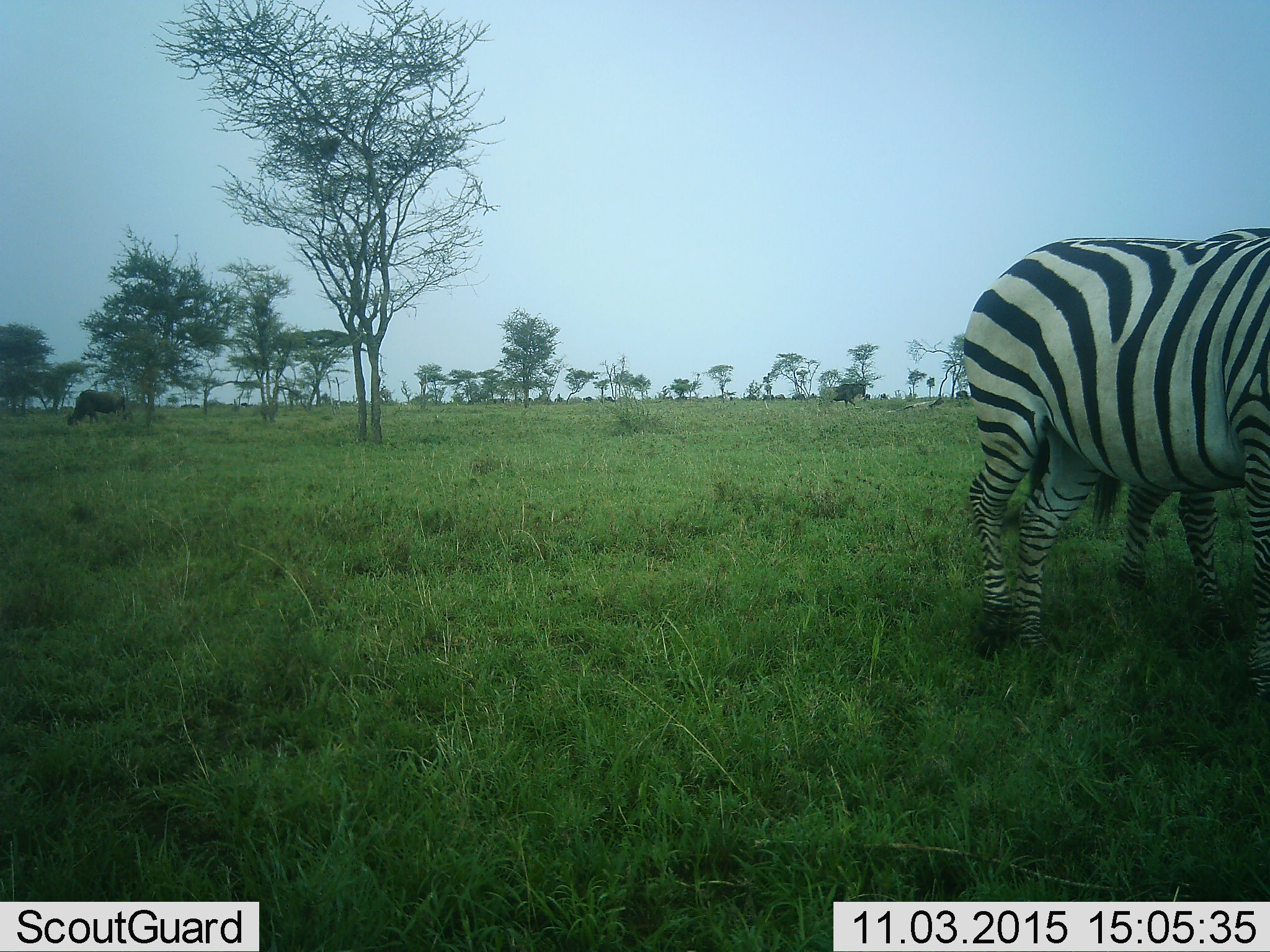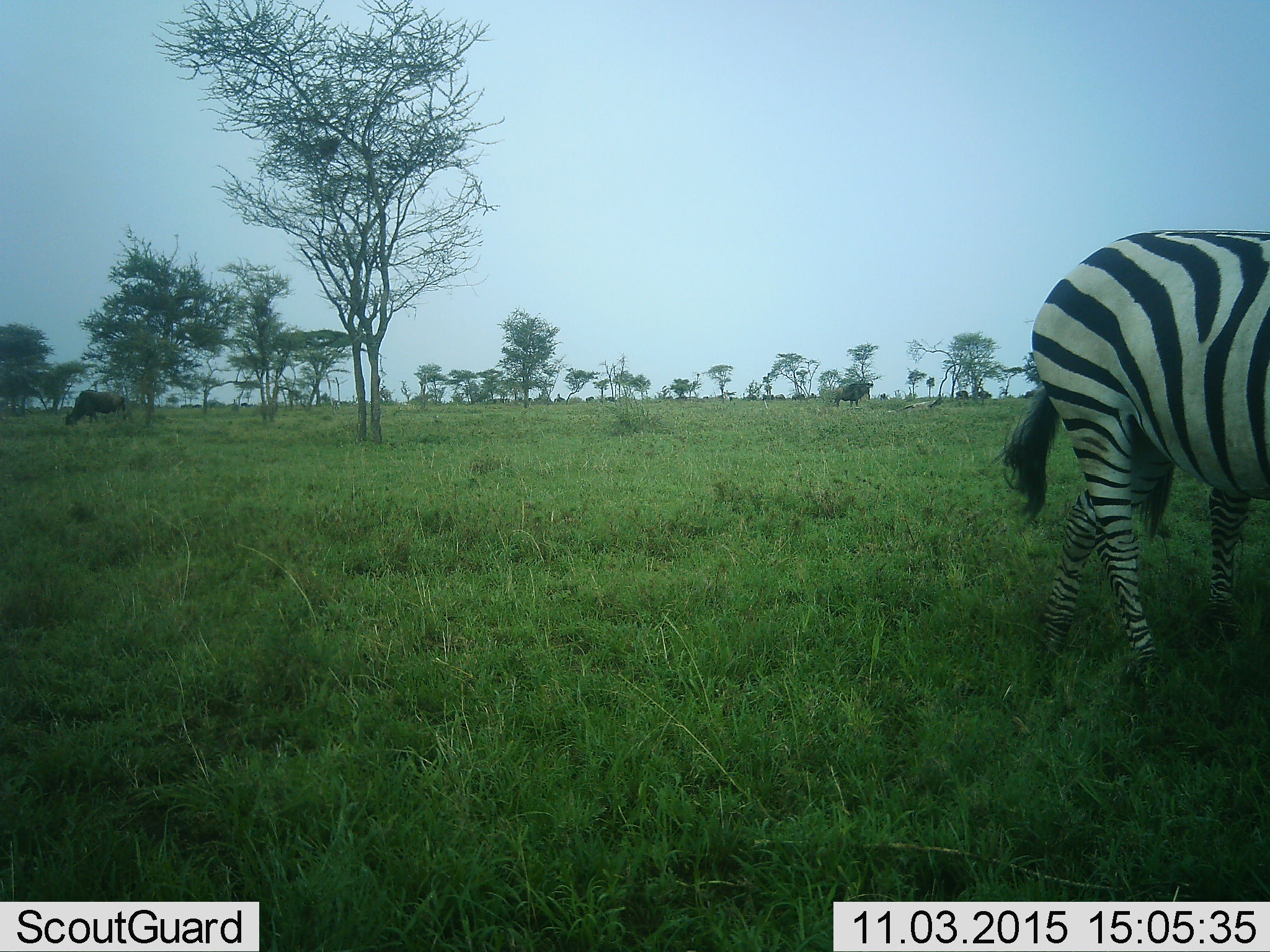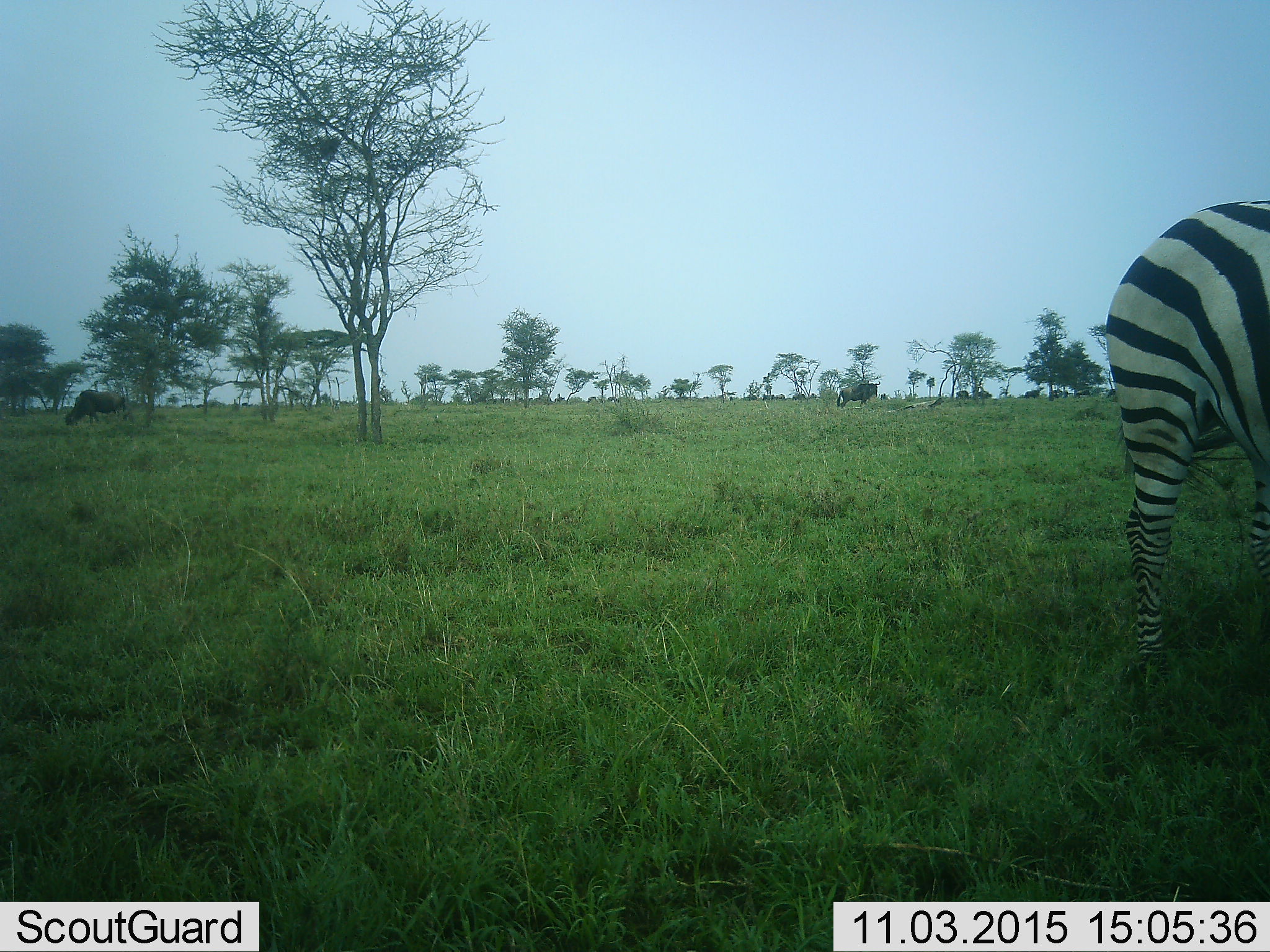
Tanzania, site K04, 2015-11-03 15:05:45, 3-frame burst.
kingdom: Animalia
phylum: Chordata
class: Mammalia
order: Artiodactyla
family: Bovidae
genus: Connochaetes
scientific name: Connochaetes taurinus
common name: blue wildebeest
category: wildebeest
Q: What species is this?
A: Wildebeest (blue wildebeest) (Connochaetes taurinus).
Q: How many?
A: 11-50.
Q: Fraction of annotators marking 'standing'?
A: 67%.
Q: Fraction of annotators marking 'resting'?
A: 0%.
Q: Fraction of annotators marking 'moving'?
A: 100%.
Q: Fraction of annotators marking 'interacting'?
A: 0%.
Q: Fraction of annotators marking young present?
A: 0%.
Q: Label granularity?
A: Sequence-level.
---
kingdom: Animalia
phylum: Chordata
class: Mammalia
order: Perissodactyla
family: Equidae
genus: Equus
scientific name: Equus quagga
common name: plains zebra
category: zebra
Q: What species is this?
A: Zebra (plains zebra) (Equus quagga).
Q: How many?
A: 2.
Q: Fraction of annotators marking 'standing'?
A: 33%.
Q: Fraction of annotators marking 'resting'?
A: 0%.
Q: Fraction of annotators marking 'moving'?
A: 78%.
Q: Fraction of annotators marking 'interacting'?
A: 0%.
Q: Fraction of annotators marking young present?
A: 0%.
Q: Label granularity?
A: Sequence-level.